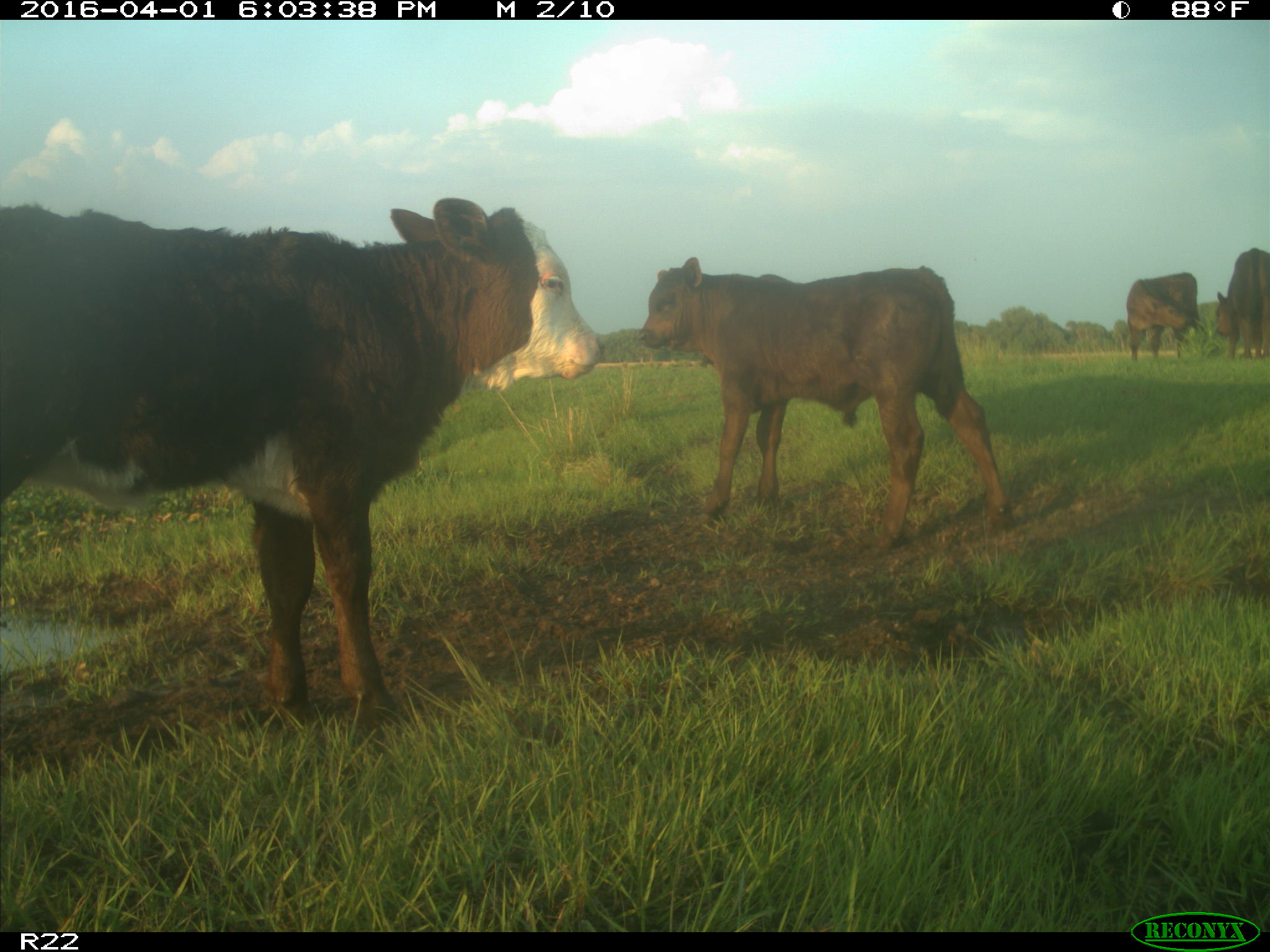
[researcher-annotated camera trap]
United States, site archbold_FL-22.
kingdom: Animalia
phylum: Chordata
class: Mammalia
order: Artiodactyla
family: Bovidae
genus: Bos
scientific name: Bos taurus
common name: domestic cow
Bos taurus (domestic cow).